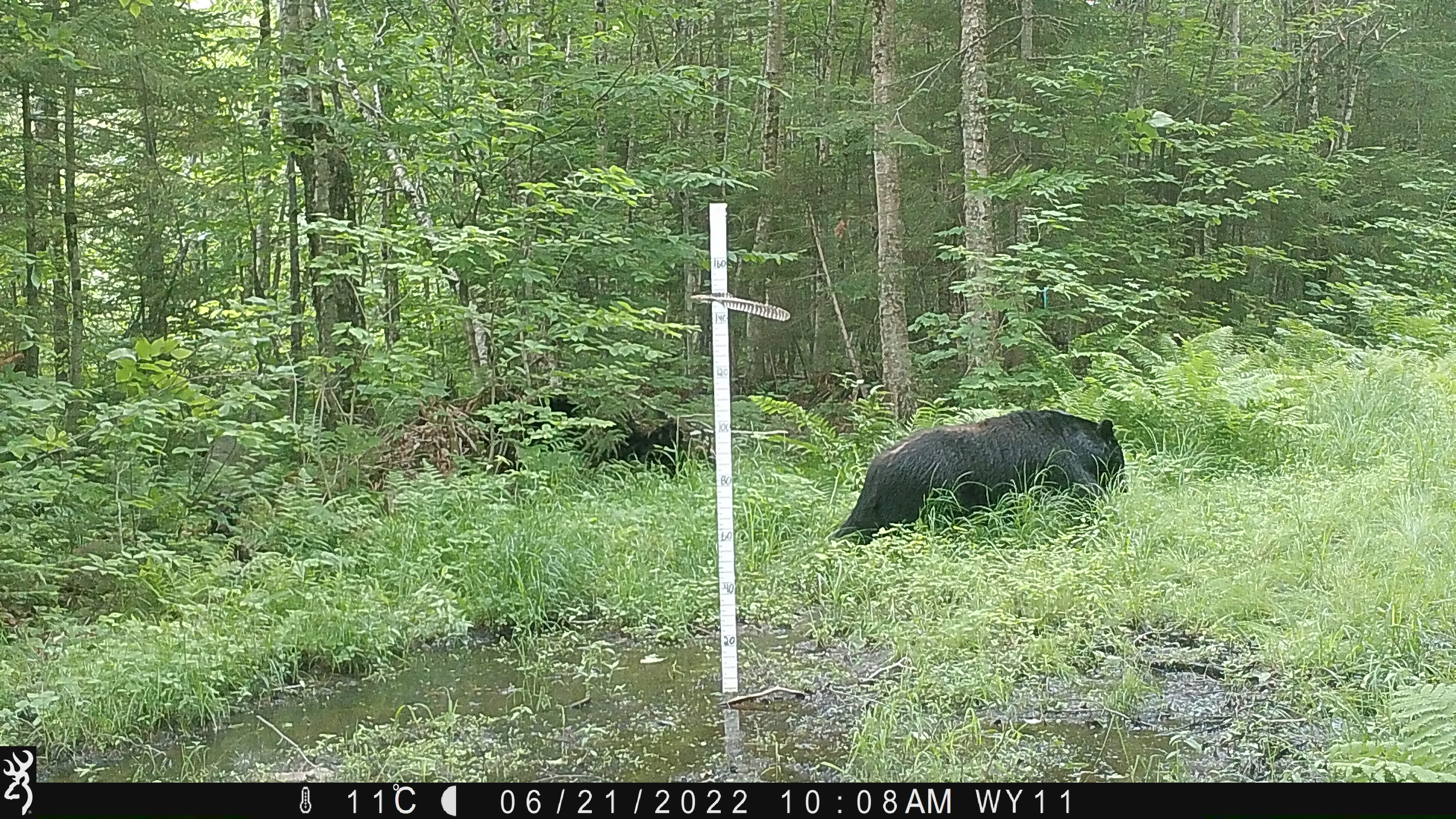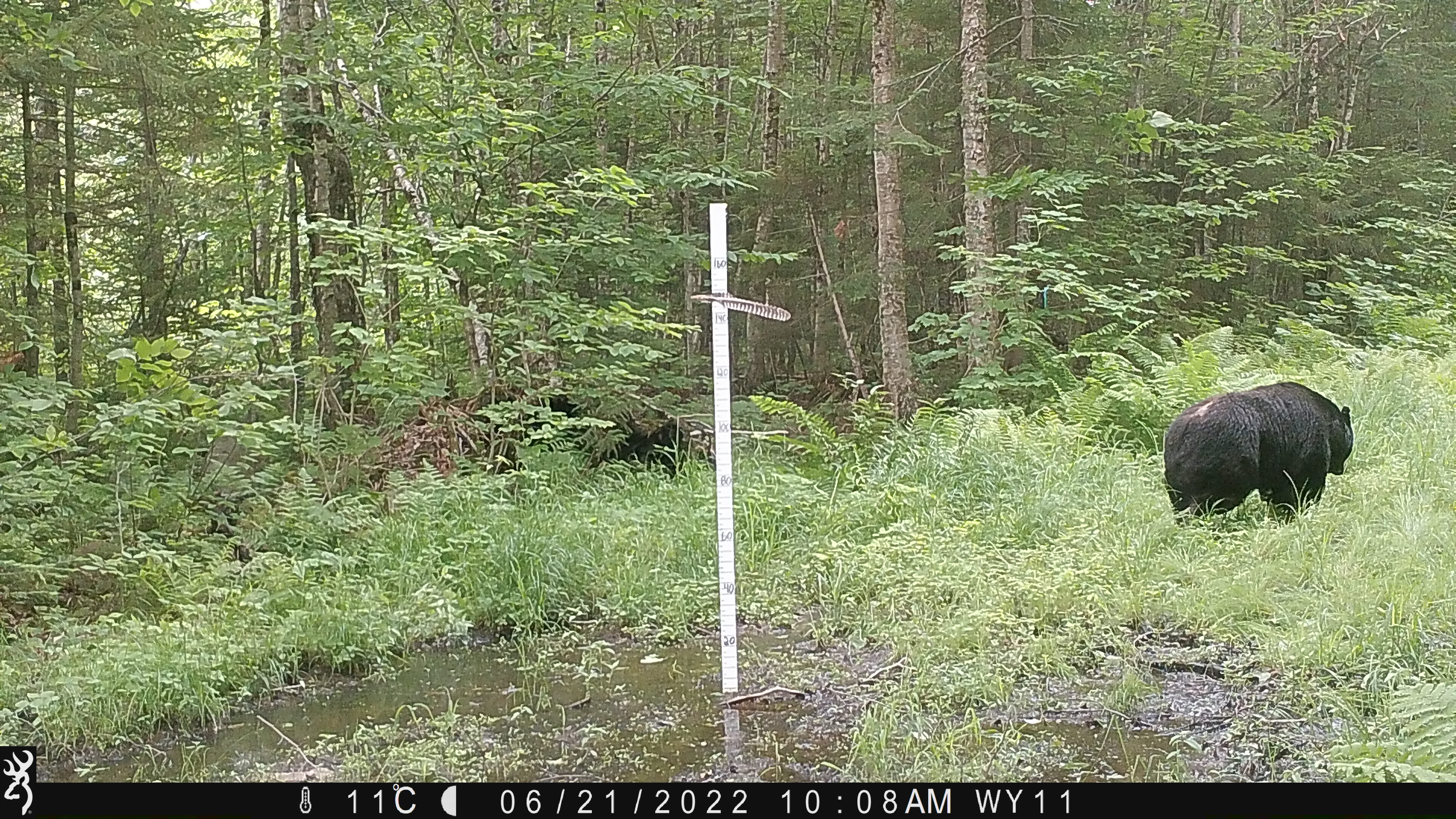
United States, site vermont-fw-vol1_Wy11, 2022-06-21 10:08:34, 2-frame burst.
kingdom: Animalia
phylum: Chordata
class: Mammalia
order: Carnivora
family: Ursidae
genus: Ursus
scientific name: Ursus americanus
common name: black bear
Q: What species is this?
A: Black bear (Ursus americanus).